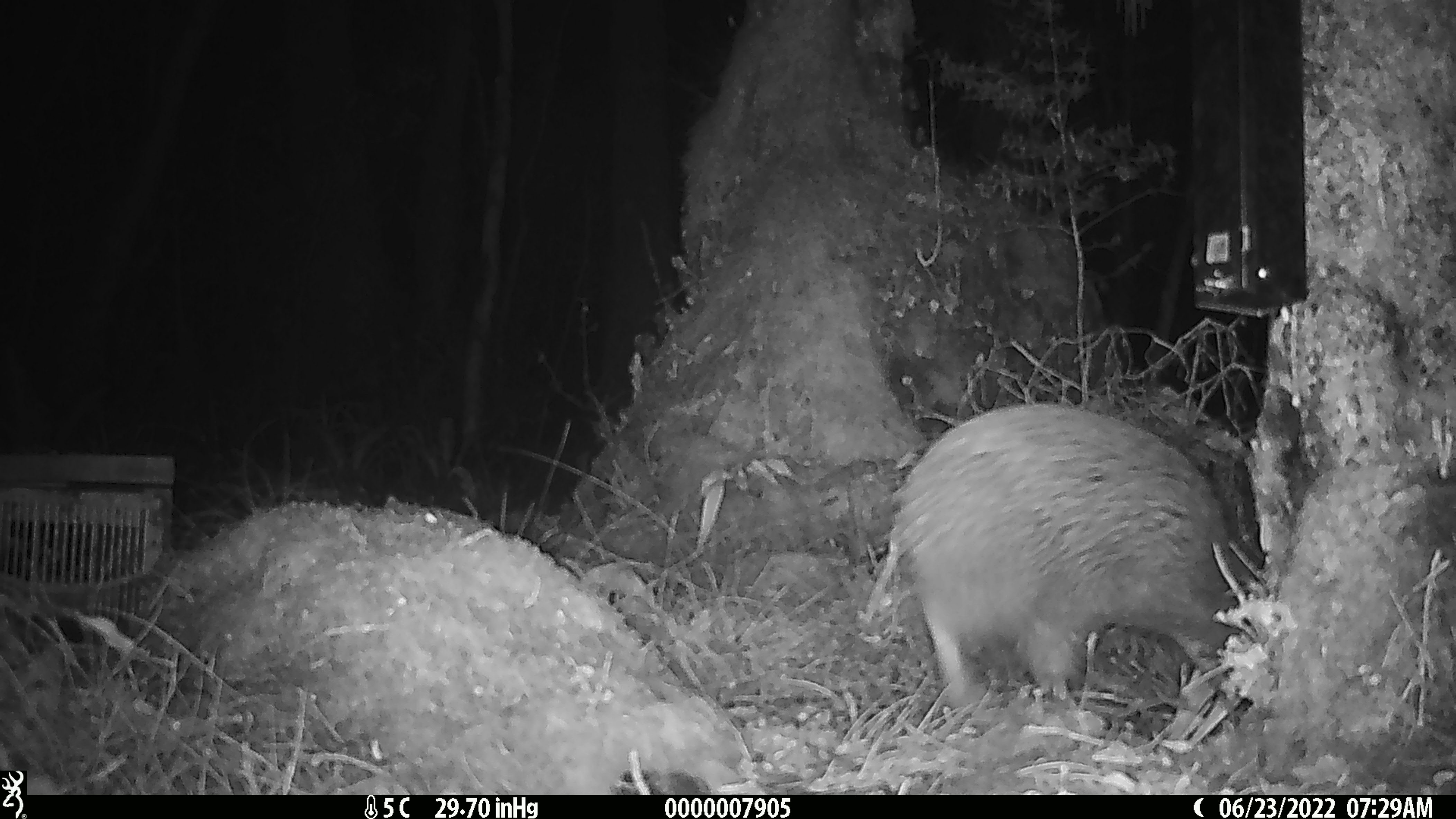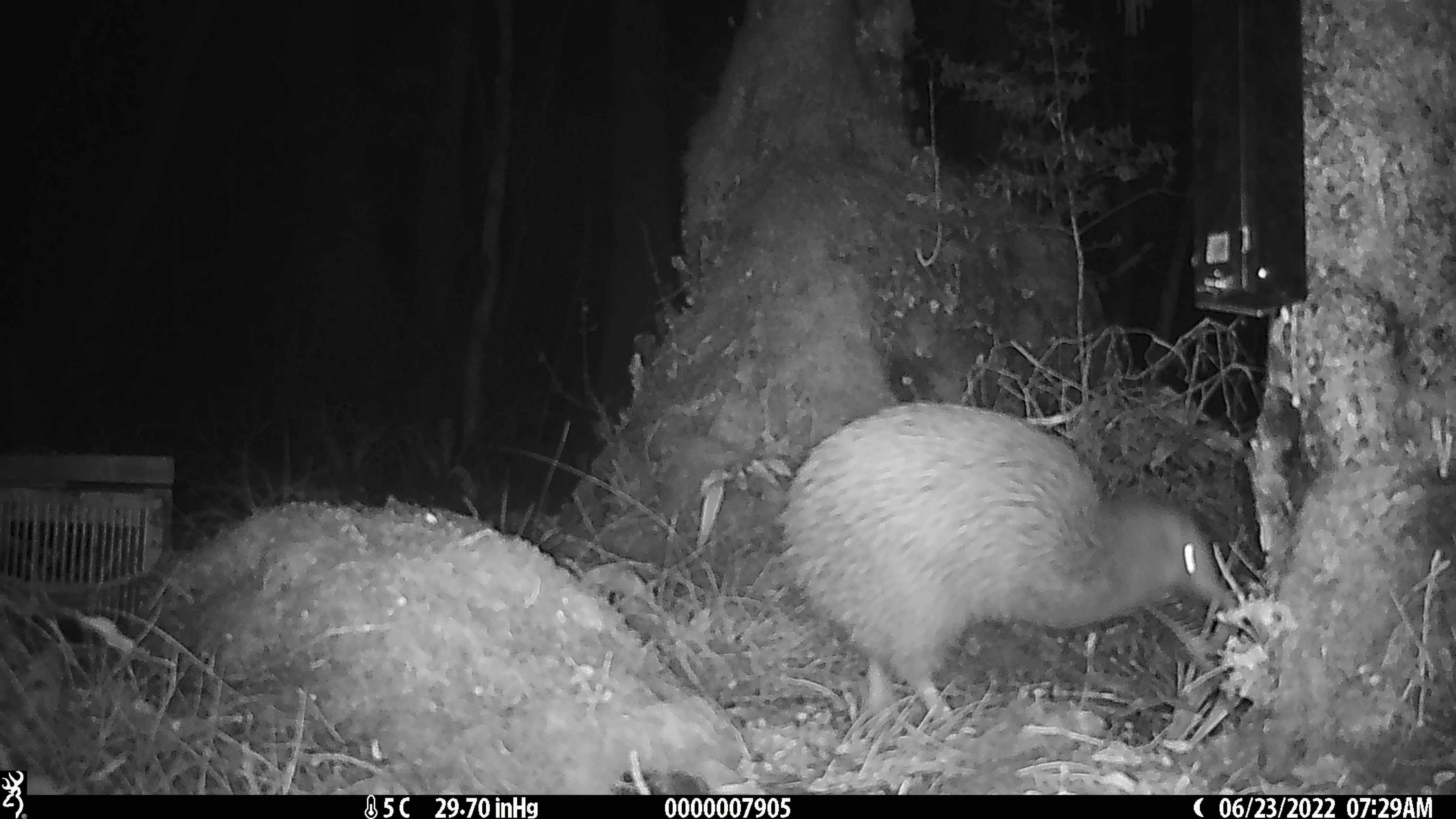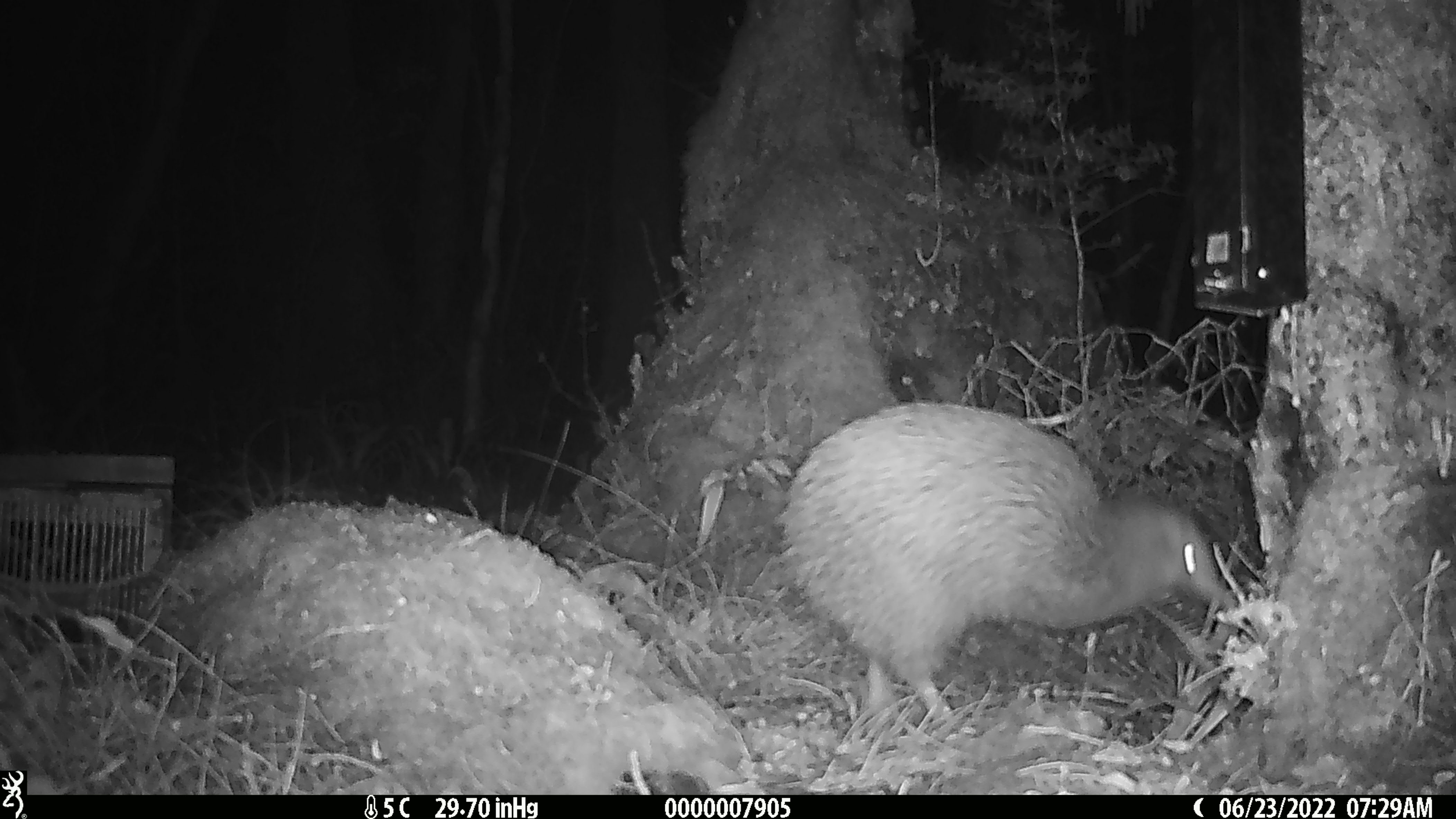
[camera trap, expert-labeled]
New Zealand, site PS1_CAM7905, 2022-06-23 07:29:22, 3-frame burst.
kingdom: Animalia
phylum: Chordata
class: Aves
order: Apterygiformes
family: Apterygidae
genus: Apteryx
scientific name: Apteryx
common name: kiwi